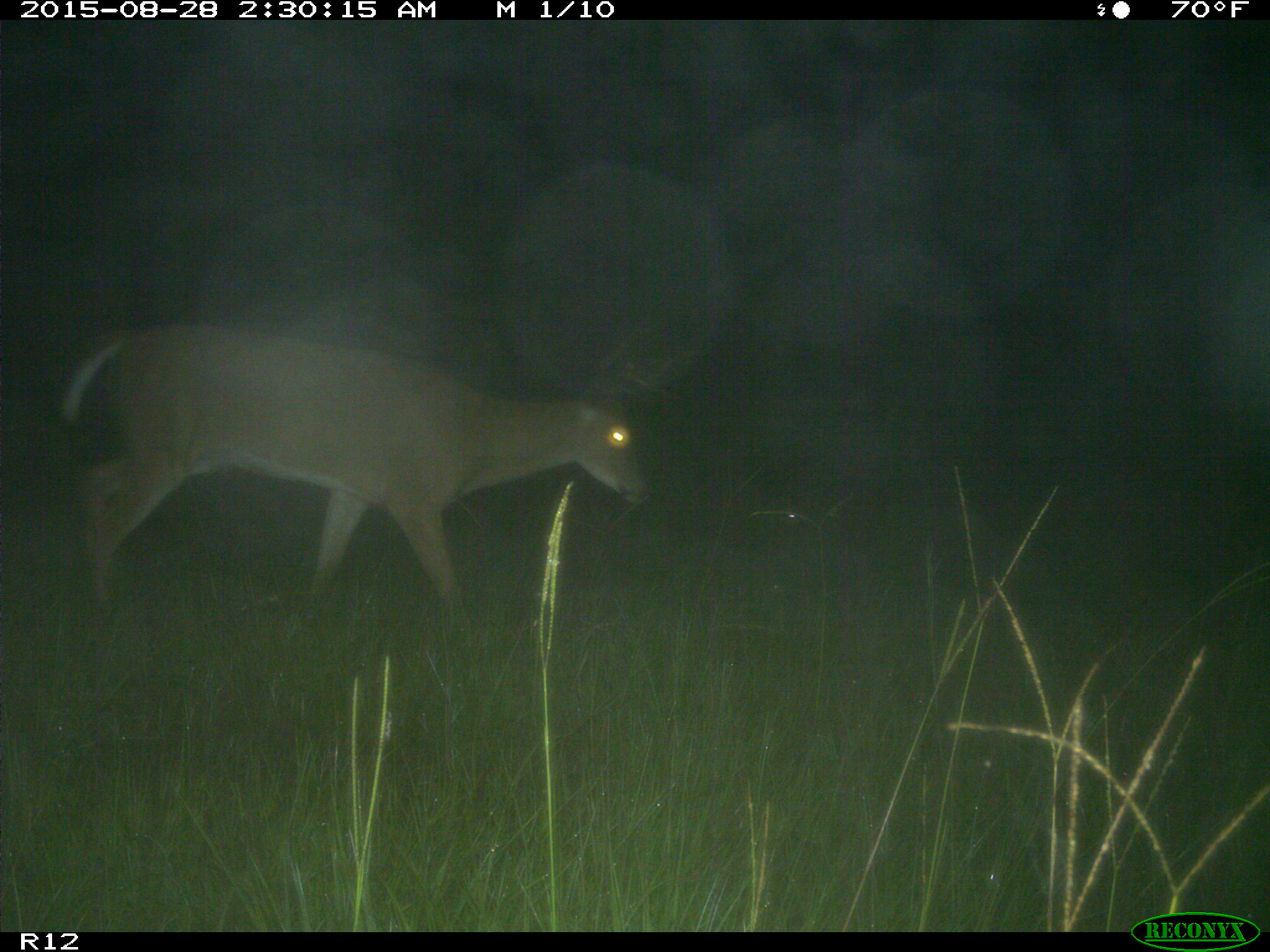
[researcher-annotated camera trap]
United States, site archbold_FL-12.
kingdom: Animalia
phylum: Chordata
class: Mammalia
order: Artiodactyla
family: Cervidae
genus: Odocoileus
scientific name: Odocoileus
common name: deer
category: unidentified deer